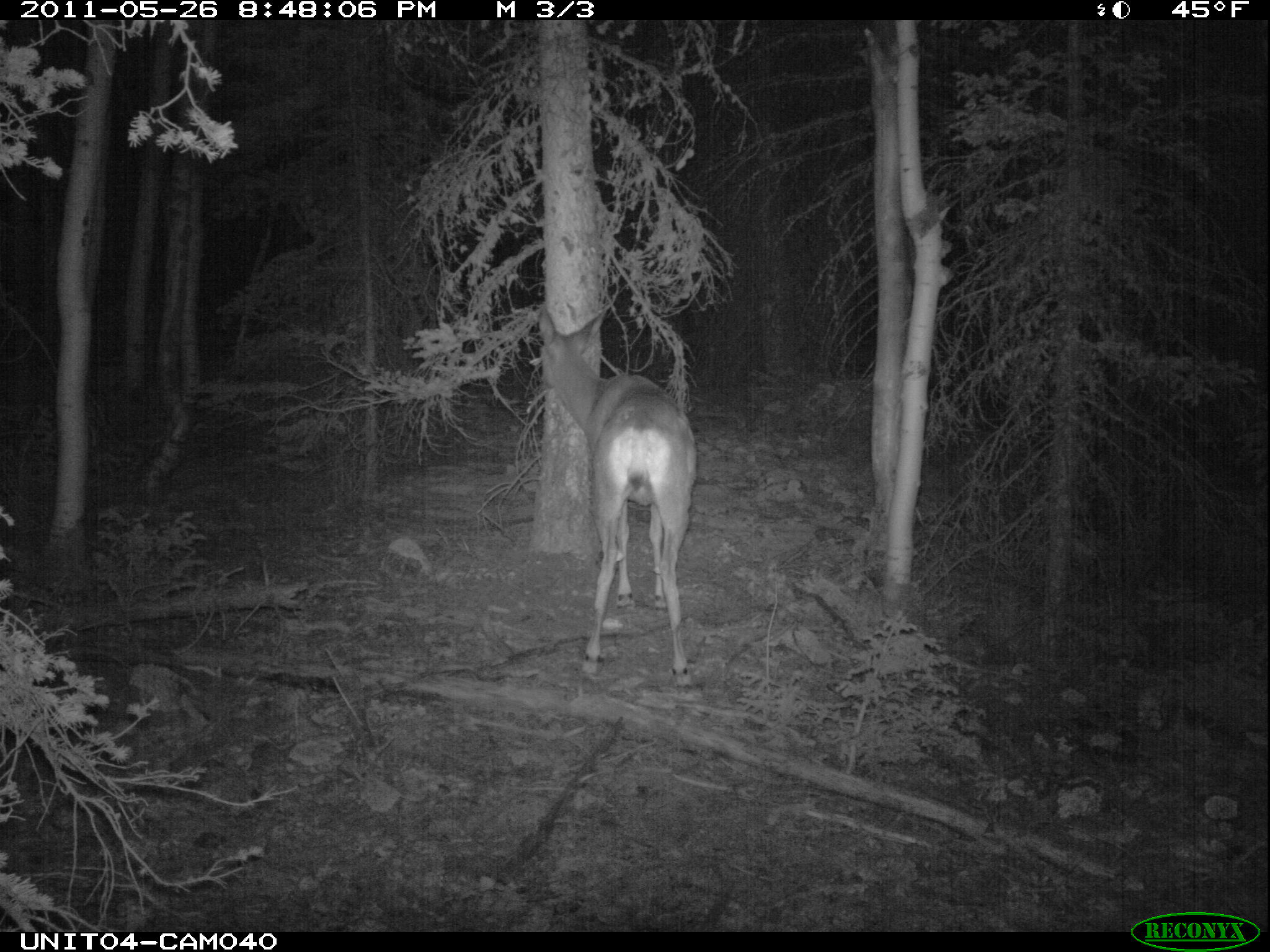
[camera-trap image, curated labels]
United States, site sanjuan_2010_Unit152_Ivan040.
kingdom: Animalia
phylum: Chordata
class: Mammalia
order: Artiodactyla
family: Cervidae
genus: Odocoileus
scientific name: Odocoileus hemionus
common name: mule deer